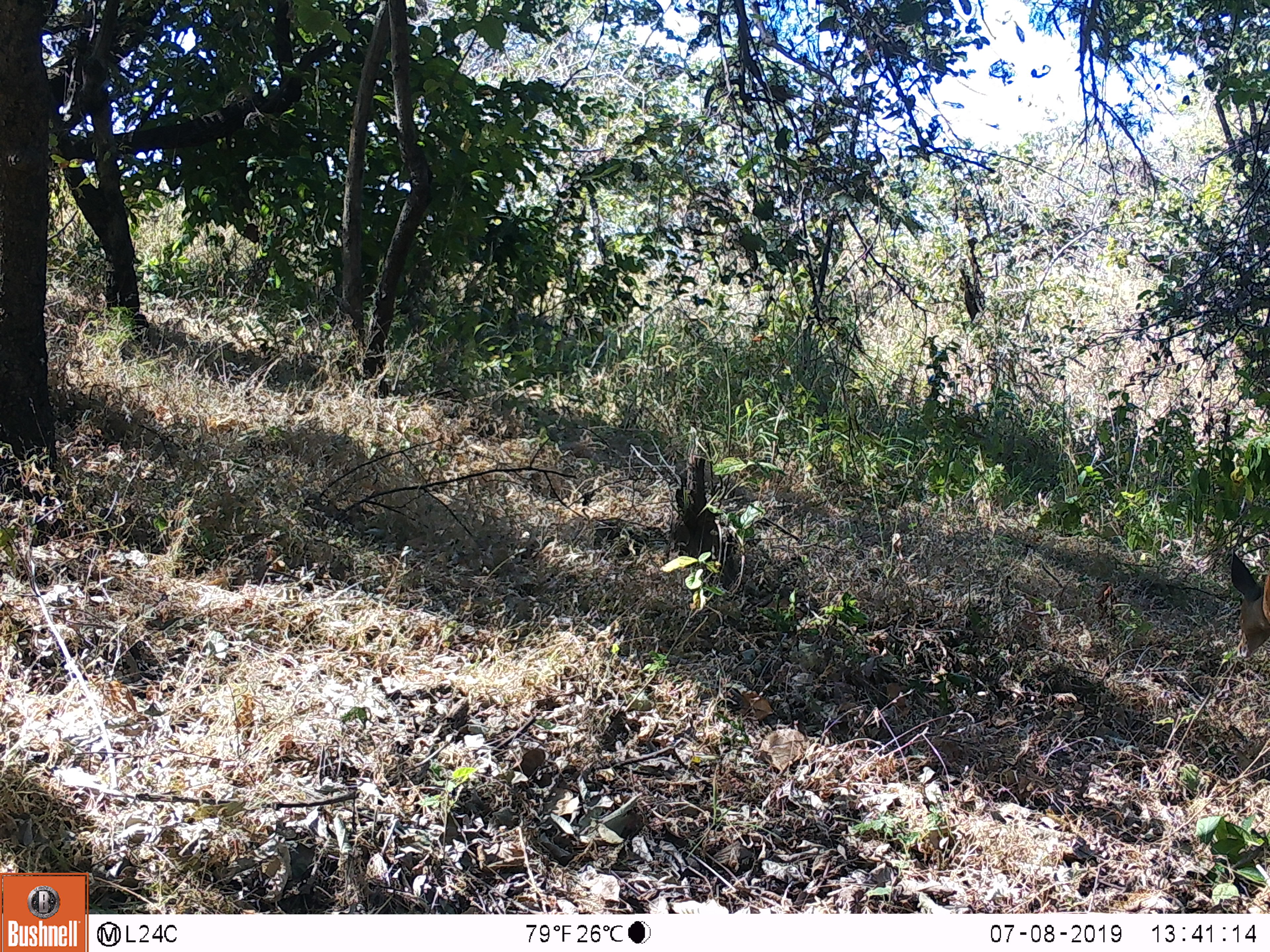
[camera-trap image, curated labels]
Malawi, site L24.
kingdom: Animalia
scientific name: Animalia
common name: other animal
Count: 1.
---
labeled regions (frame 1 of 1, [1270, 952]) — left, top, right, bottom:
other animal: 1218, 545, 1269, 664